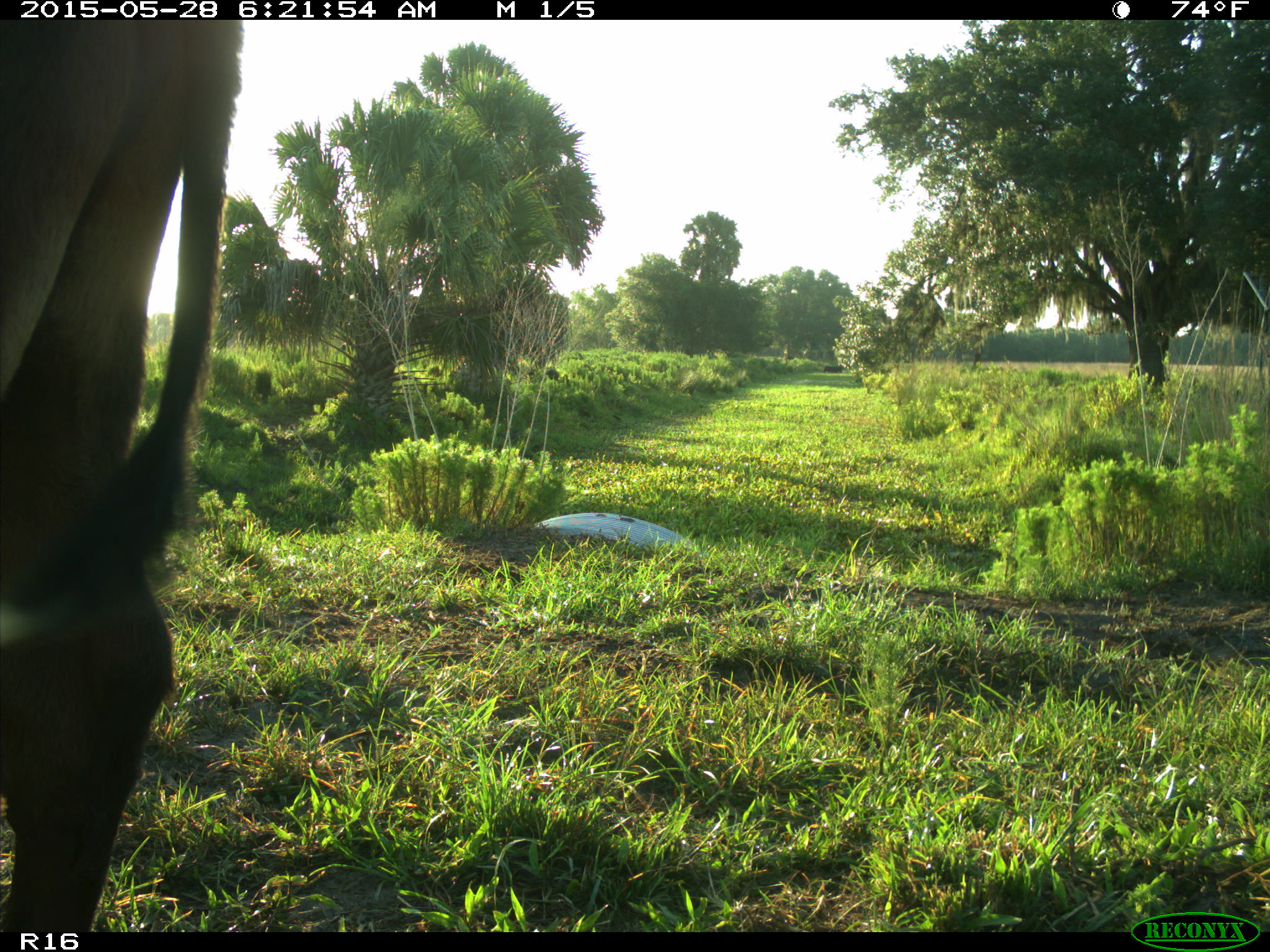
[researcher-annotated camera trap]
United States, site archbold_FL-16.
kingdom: Animalia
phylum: Chordata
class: Mammalia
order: Artiodactyla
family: Bovidae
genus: Bos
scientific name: Bos taurus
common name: domestic cow